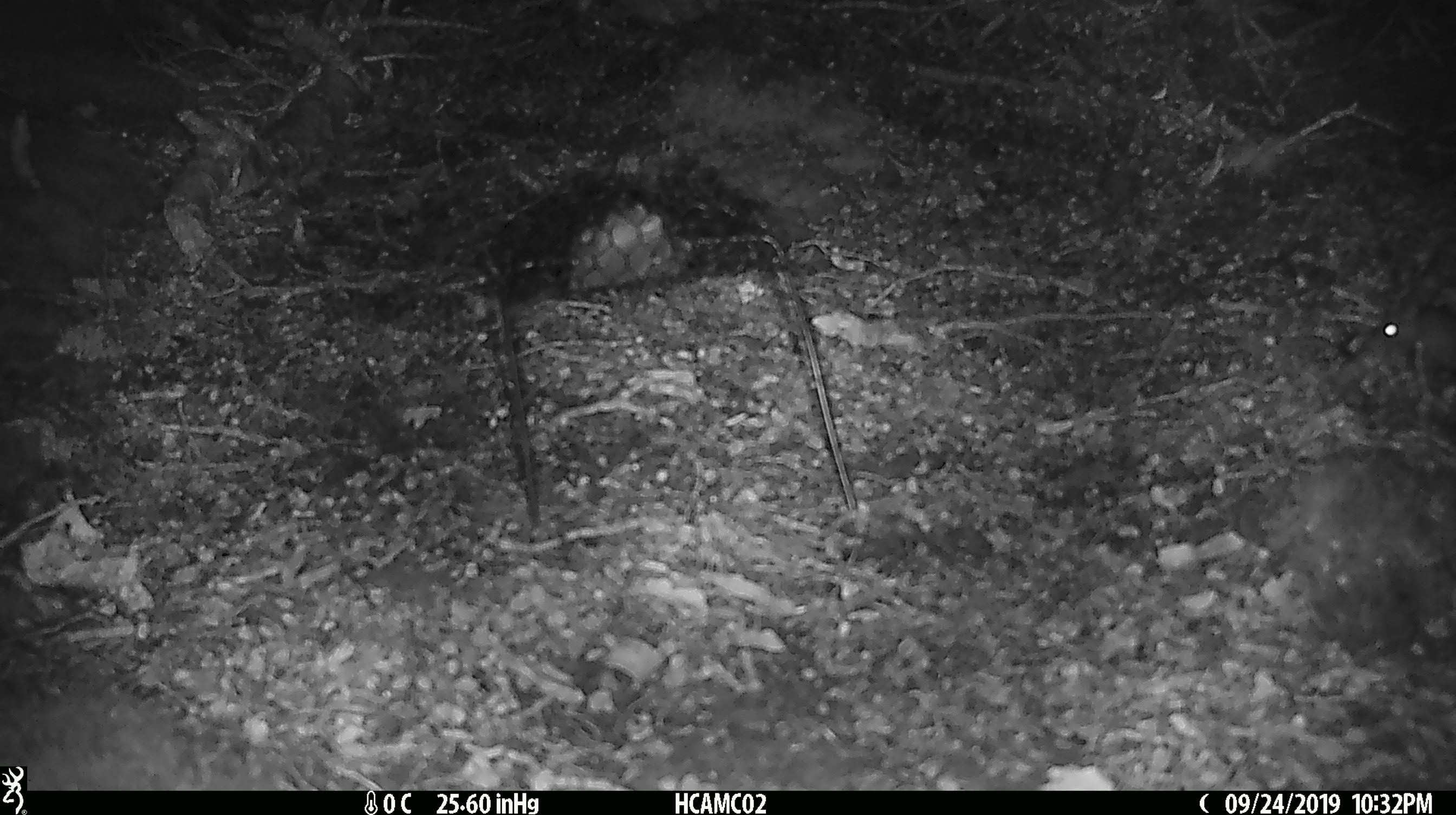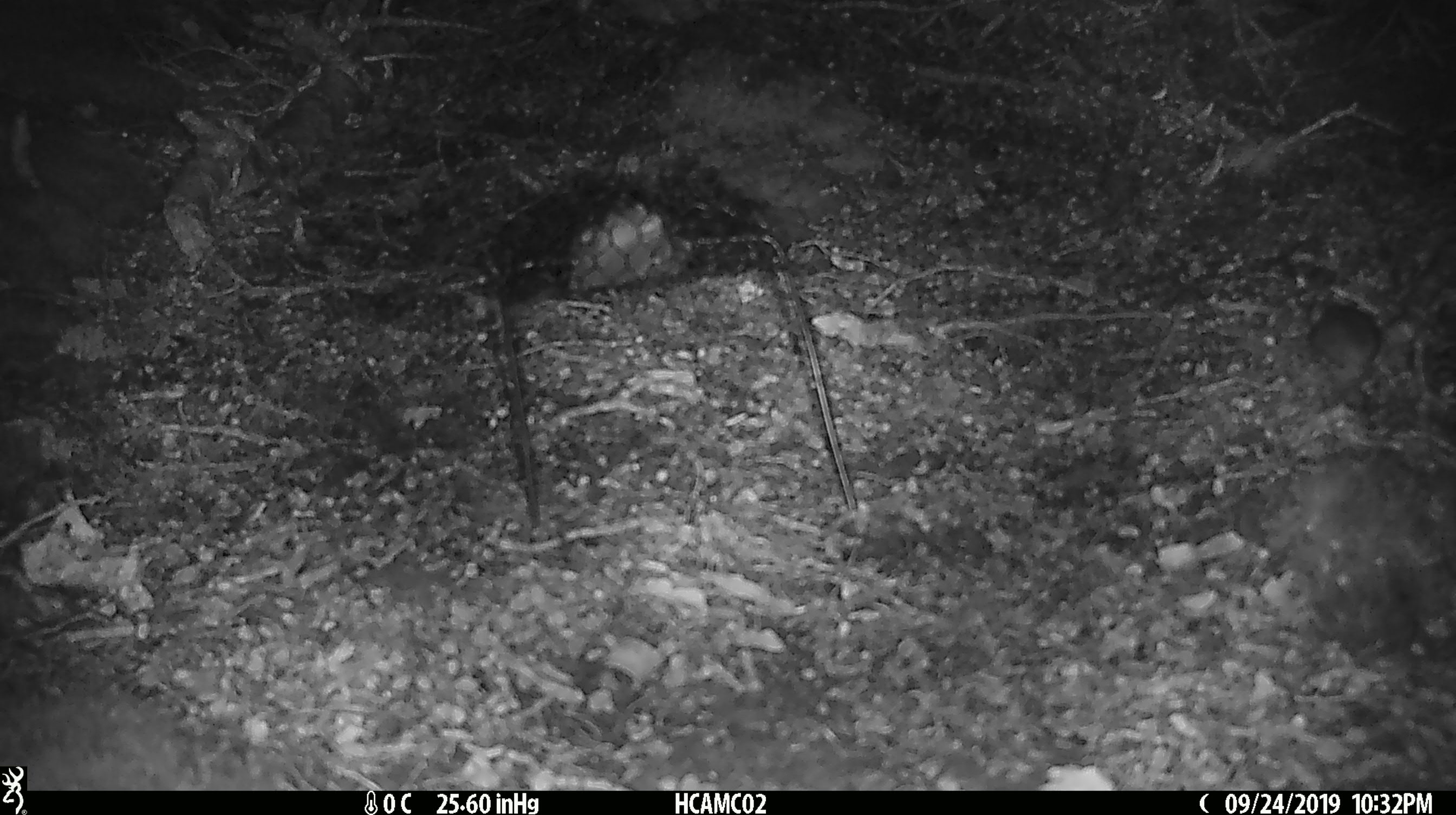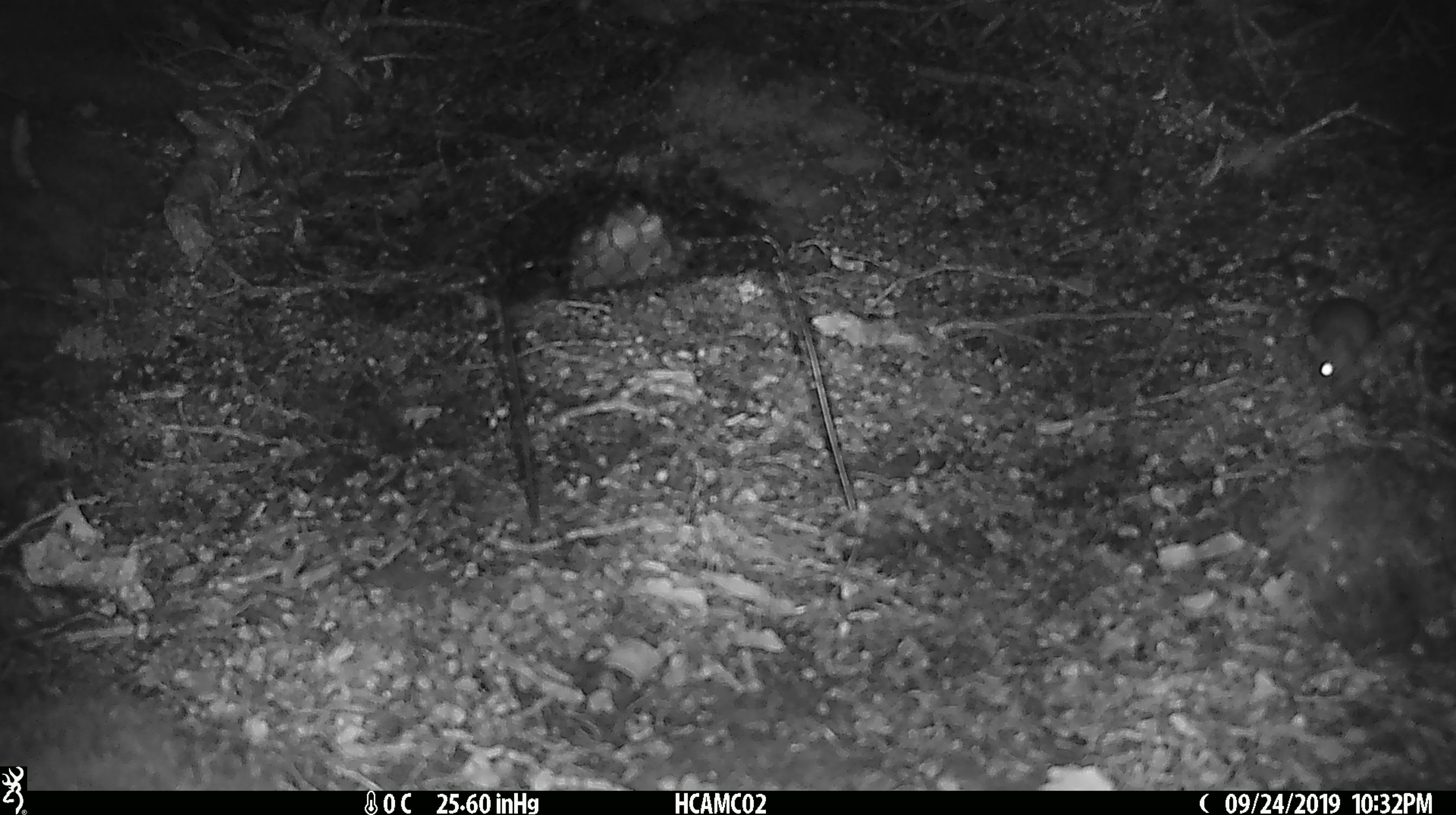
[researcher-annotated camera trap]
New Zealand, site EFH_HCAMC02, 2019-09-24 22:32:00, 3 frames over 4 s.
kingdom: Animalia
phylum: Chordata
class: Mammalia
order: Rodentia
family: Muridae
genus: Mus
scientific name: Mus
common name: mouse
Mouse (Mus).